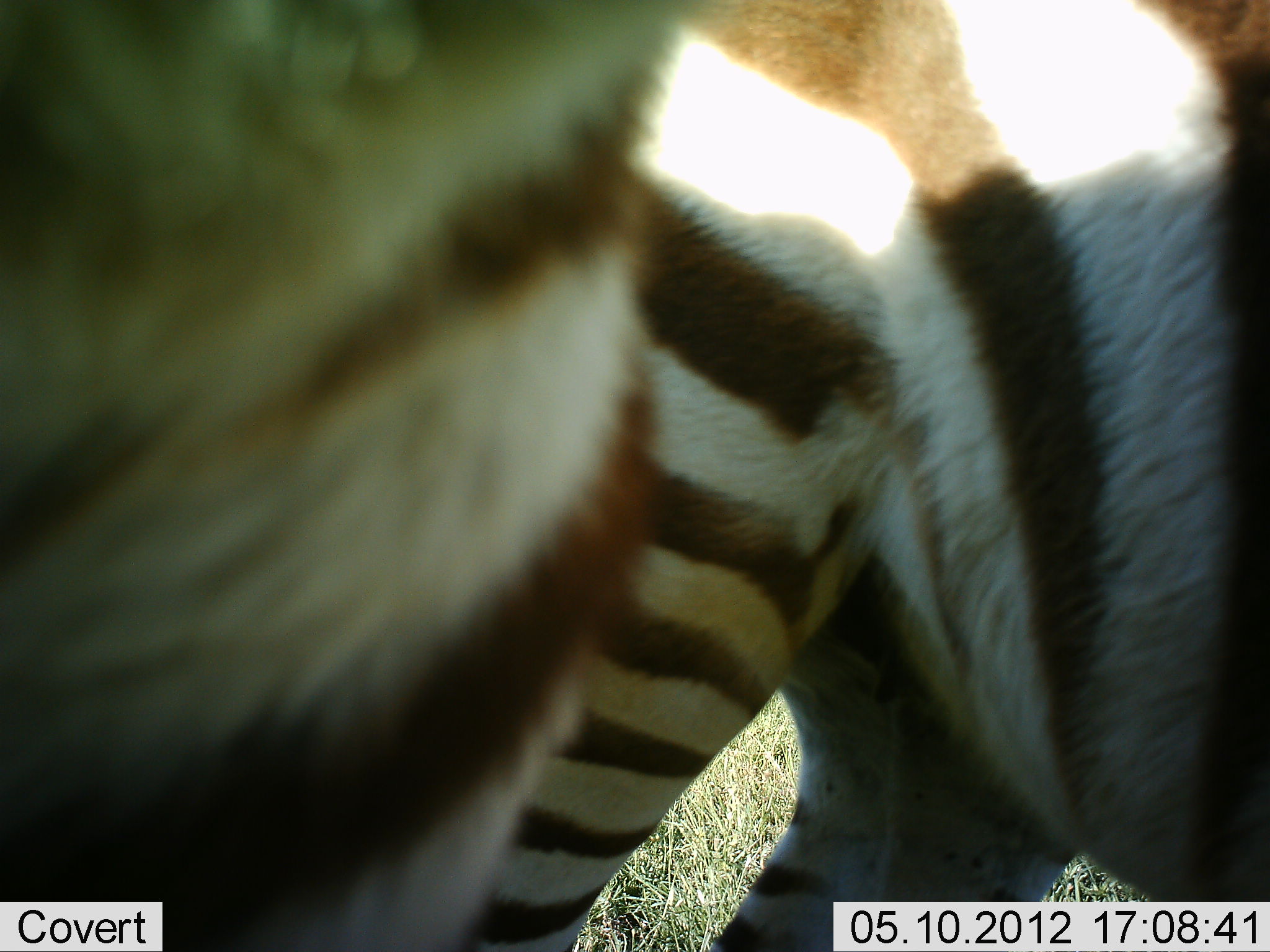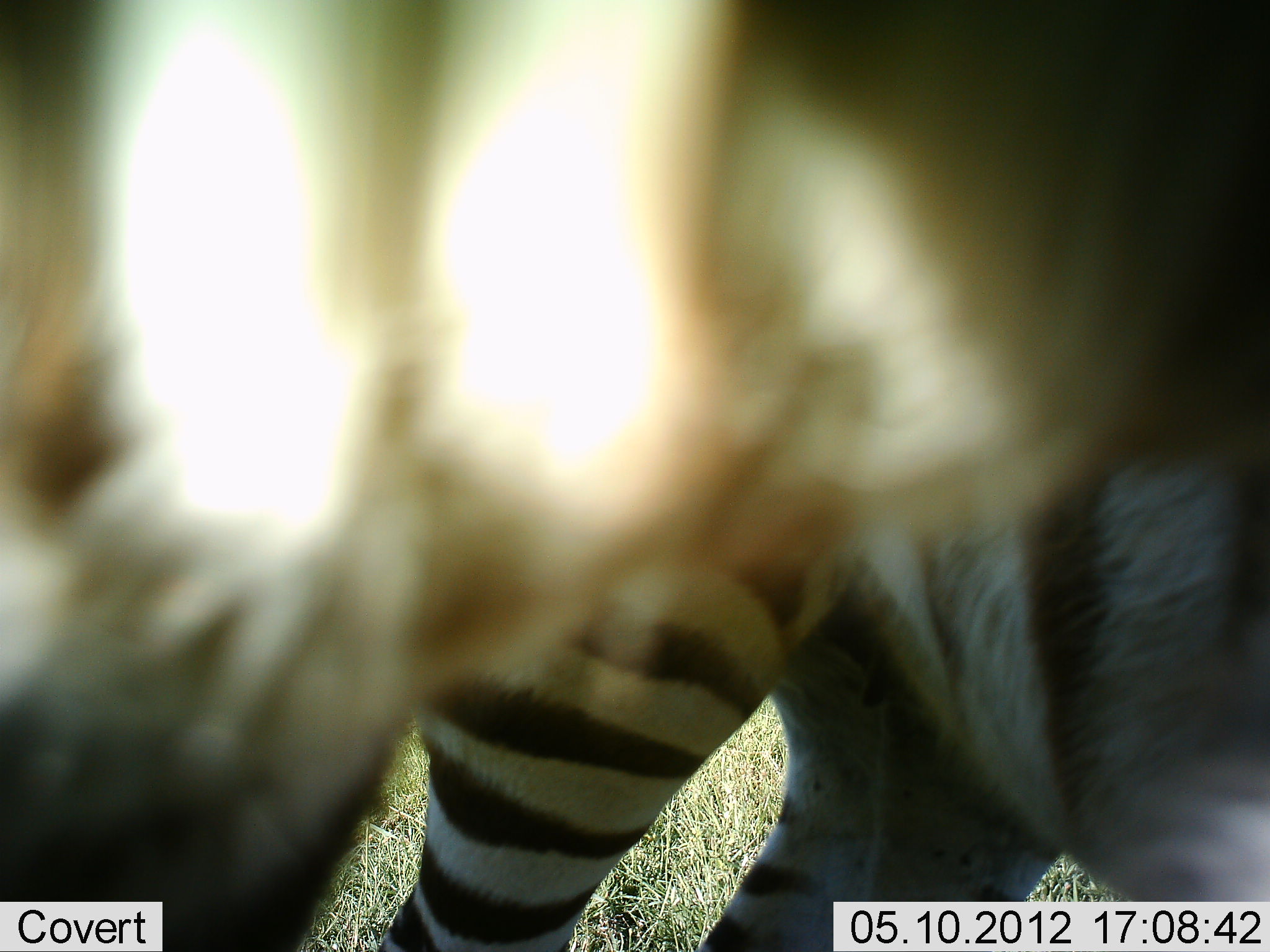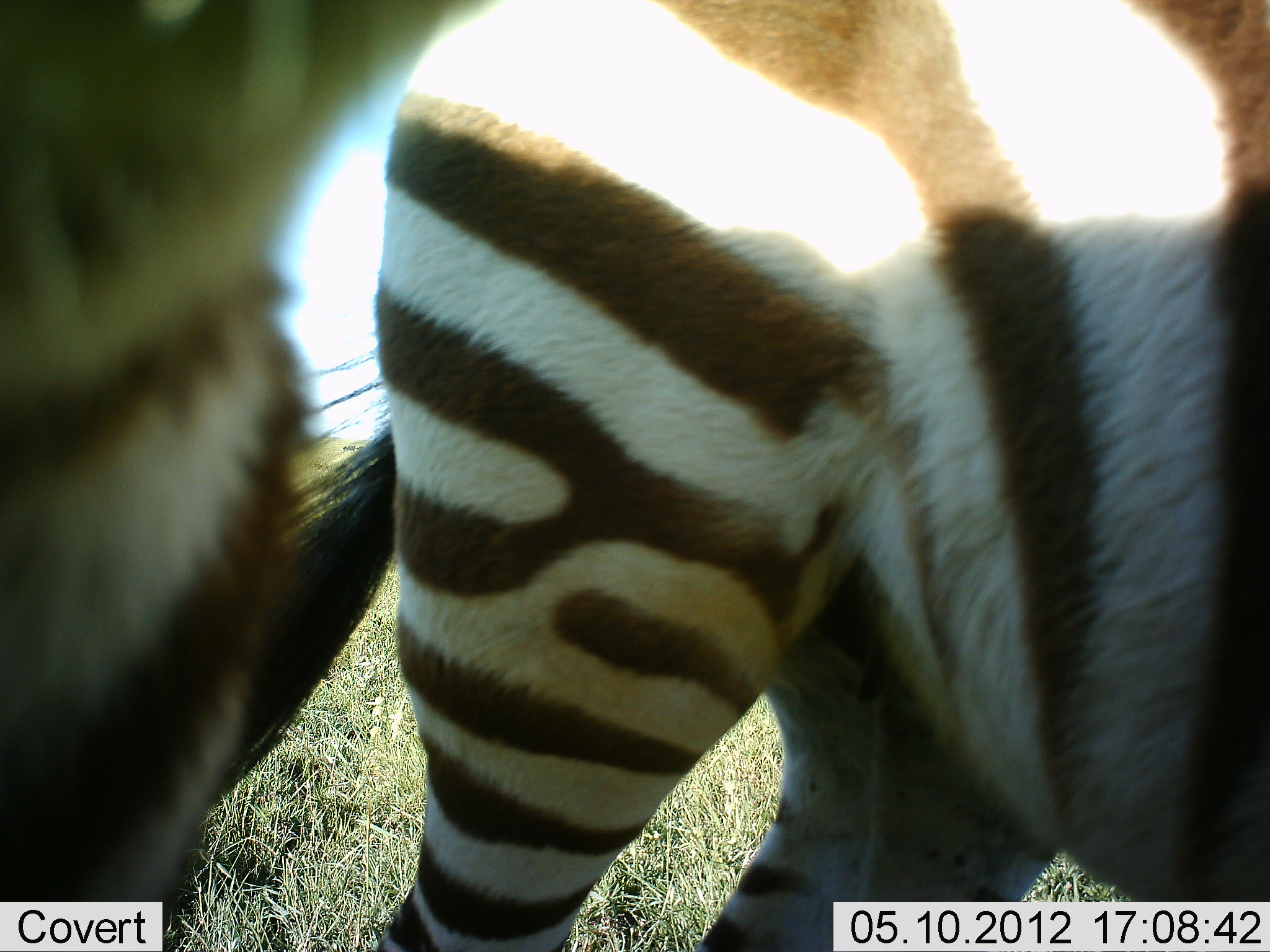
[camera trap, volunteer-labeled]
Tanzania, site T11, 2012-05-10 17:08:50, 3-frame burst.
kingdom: Animalia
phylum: Chordata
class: Mammalia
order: Perissodactyla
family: Equidae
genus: Equus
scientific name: Equus quagga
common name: plains zebra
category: zebra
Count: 2.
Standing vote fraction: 90%.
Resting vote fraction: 0%.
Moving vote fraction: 30%.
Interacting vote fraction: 20%.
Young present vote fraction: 0%.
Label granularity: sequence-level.